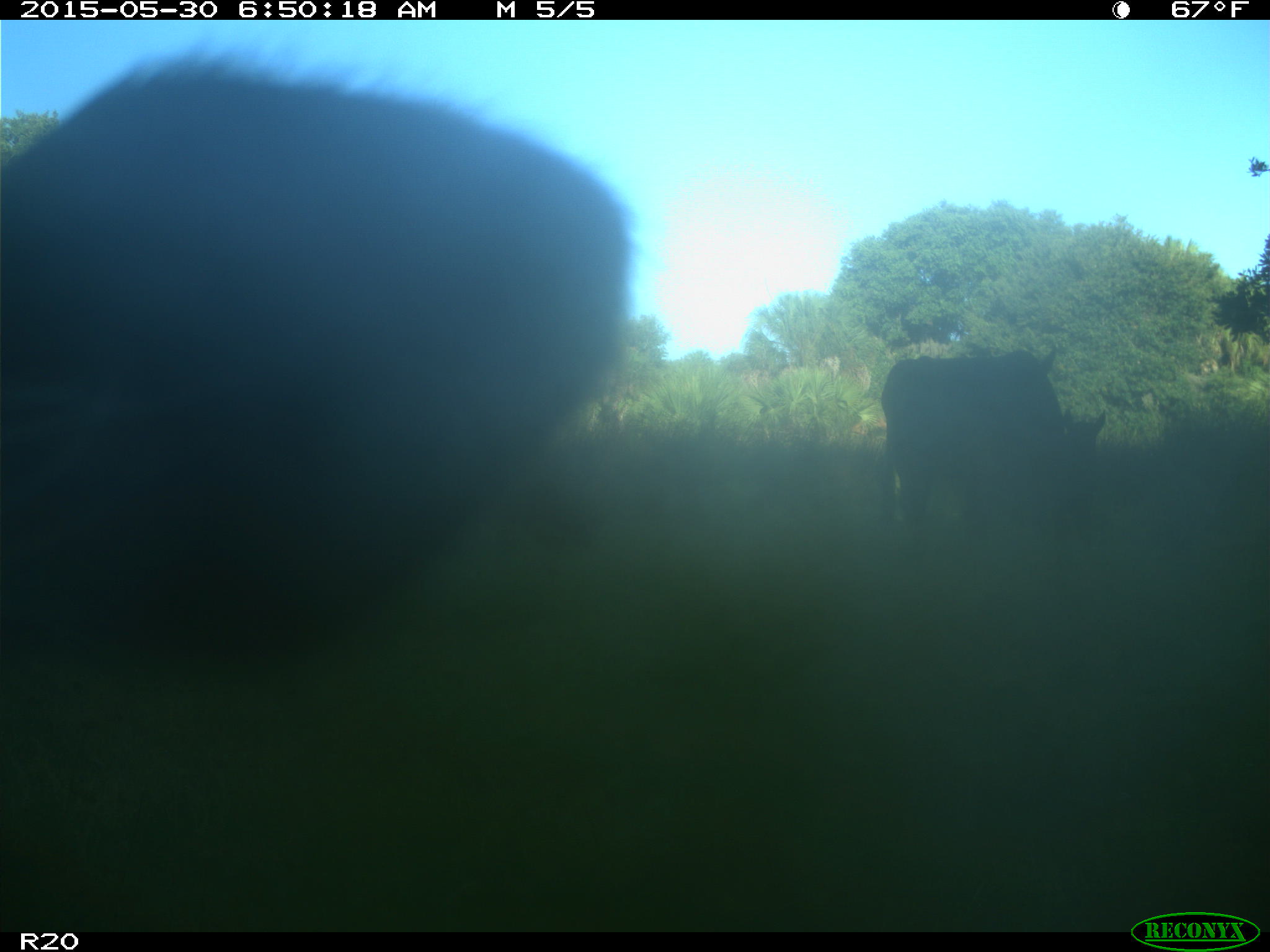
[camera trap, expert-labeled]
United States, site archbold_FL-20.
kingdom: Animalia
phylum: Chordata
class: Mammalia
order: Artiodactyla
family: Bovidae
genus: Bos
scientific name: Bos taurus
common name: domestic cow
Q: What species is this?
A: Bos taurus (domestic cow).